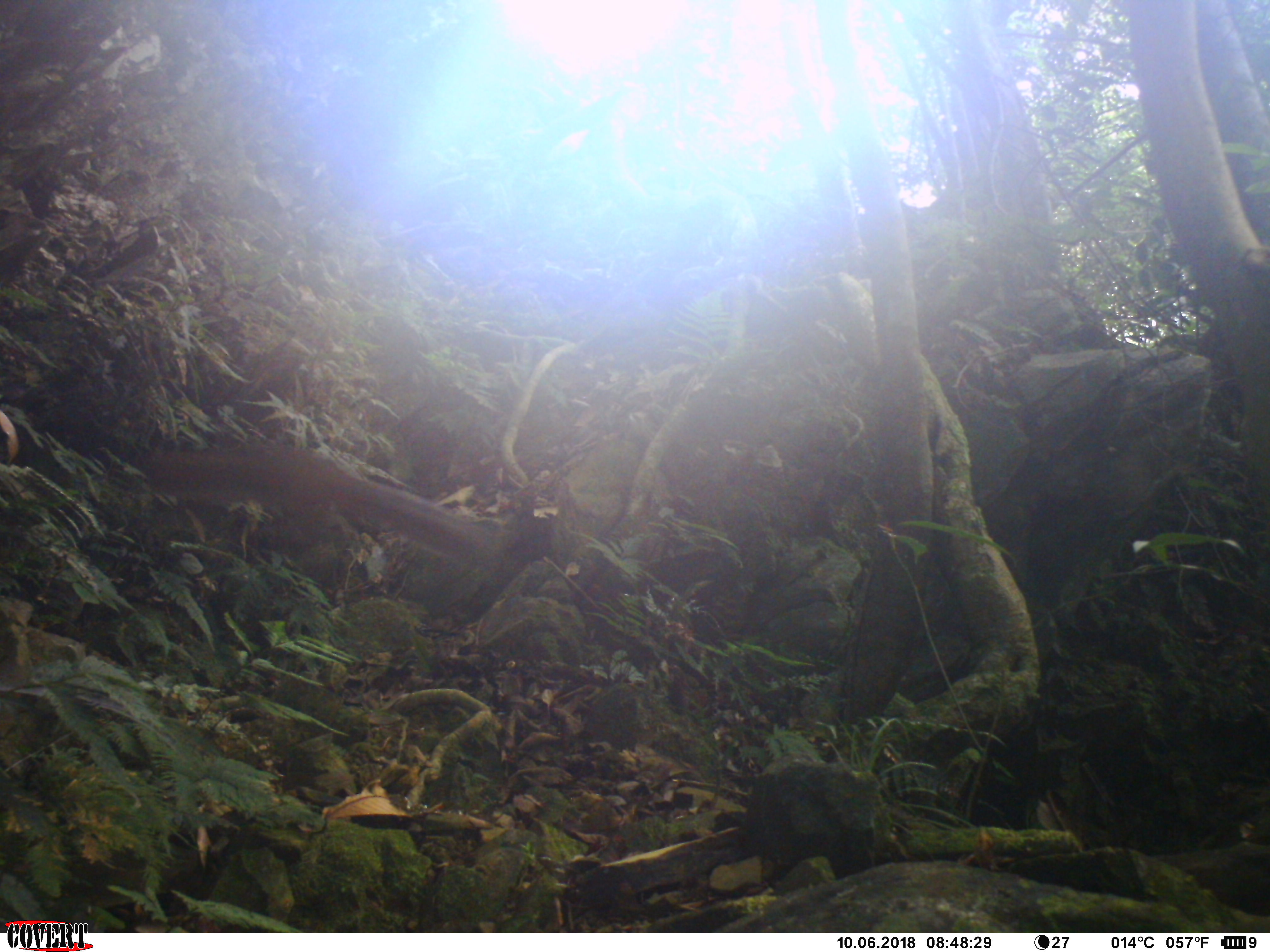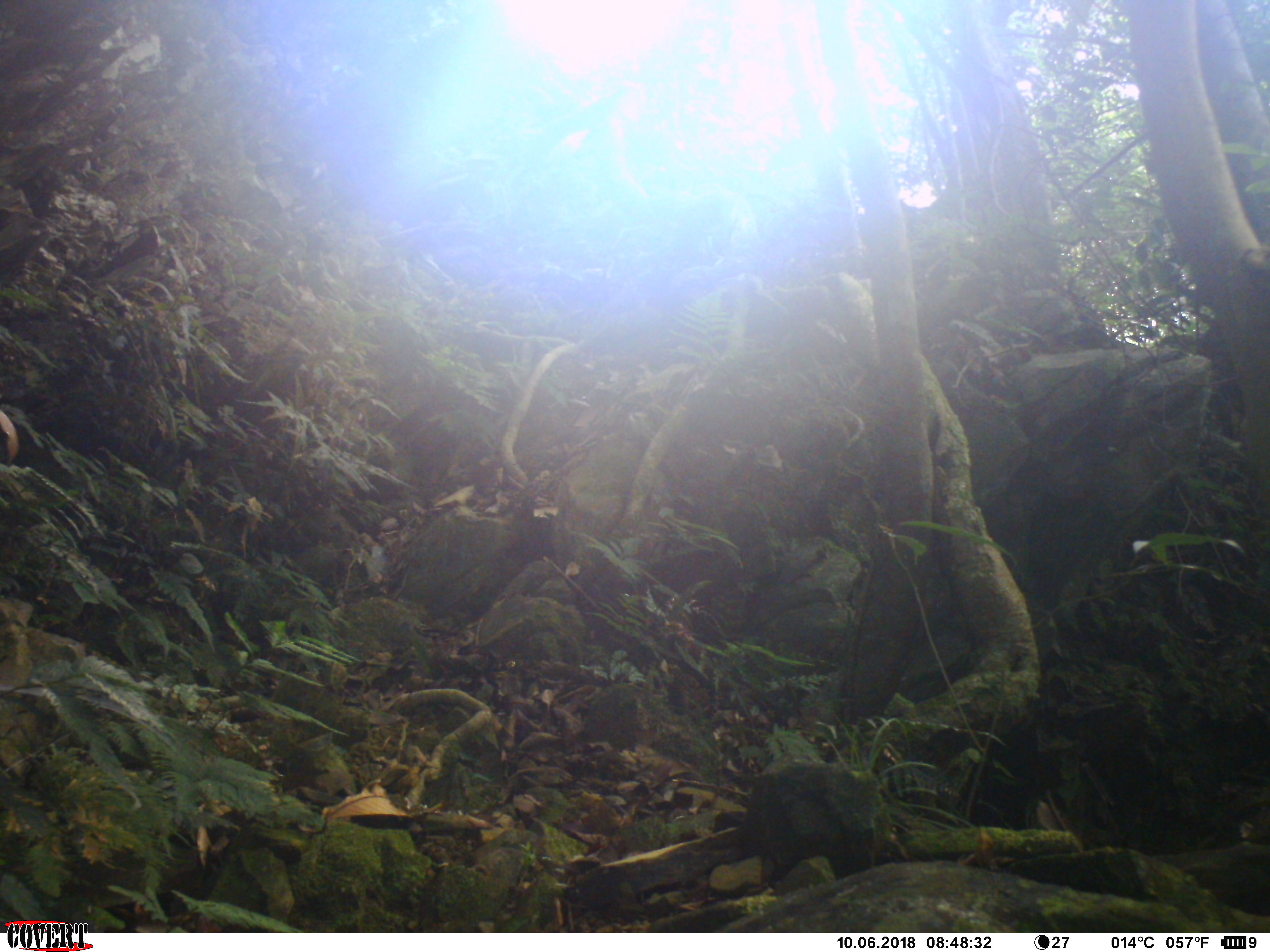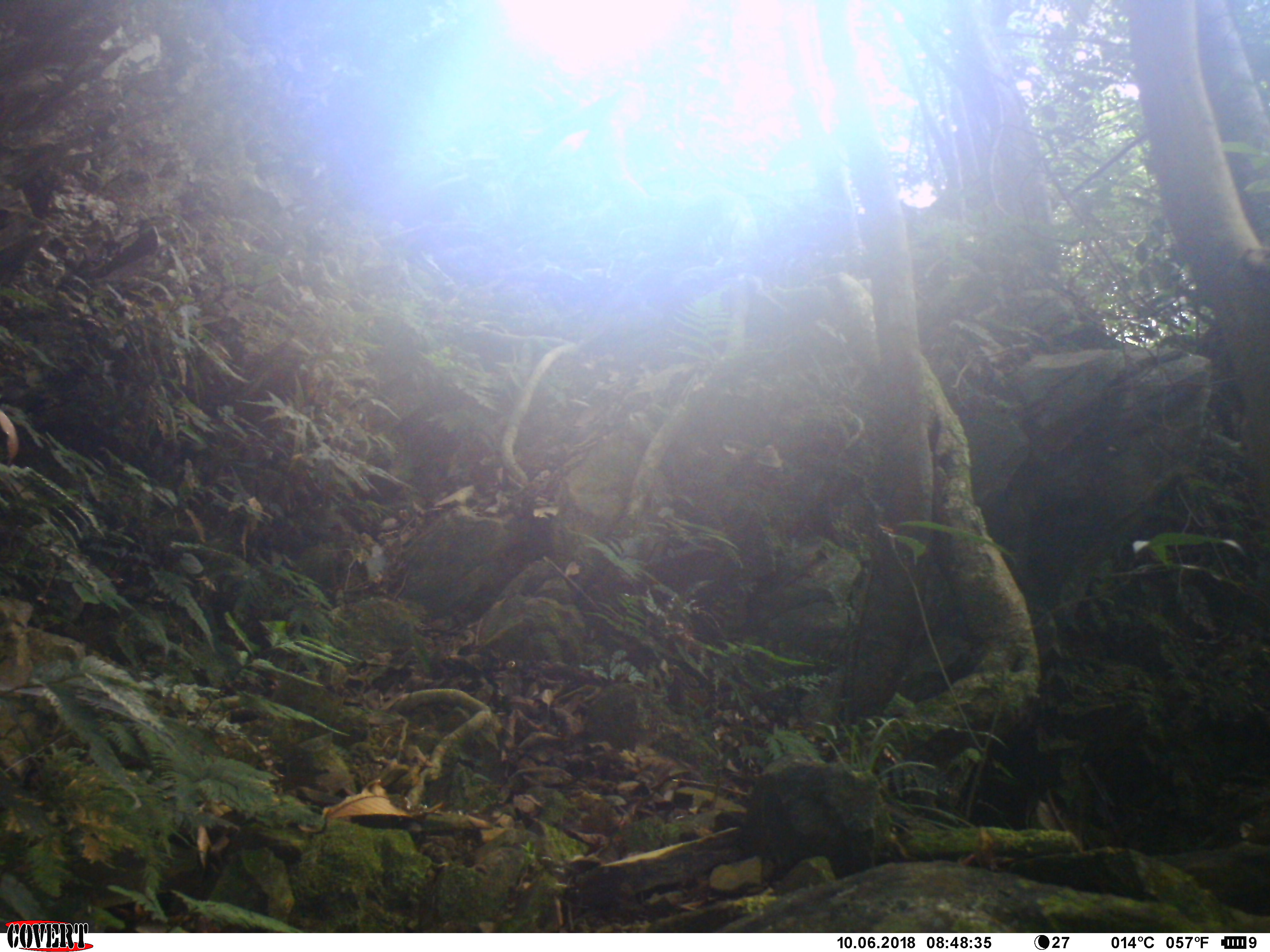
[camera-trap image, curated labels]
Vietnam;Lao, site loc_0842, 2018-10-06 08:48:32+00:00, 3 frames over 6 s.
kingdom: Animalia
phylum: Chordata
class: Mammalia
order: Rodentia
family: Sciuridae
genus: Dremomys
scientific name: Dremomys rufigenis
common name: red-cheeked squirrel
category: red cheeked squirrel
Red cheeked squirrel (red-cheeked squirrel) (Dremomys rufigenis). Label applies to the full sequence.